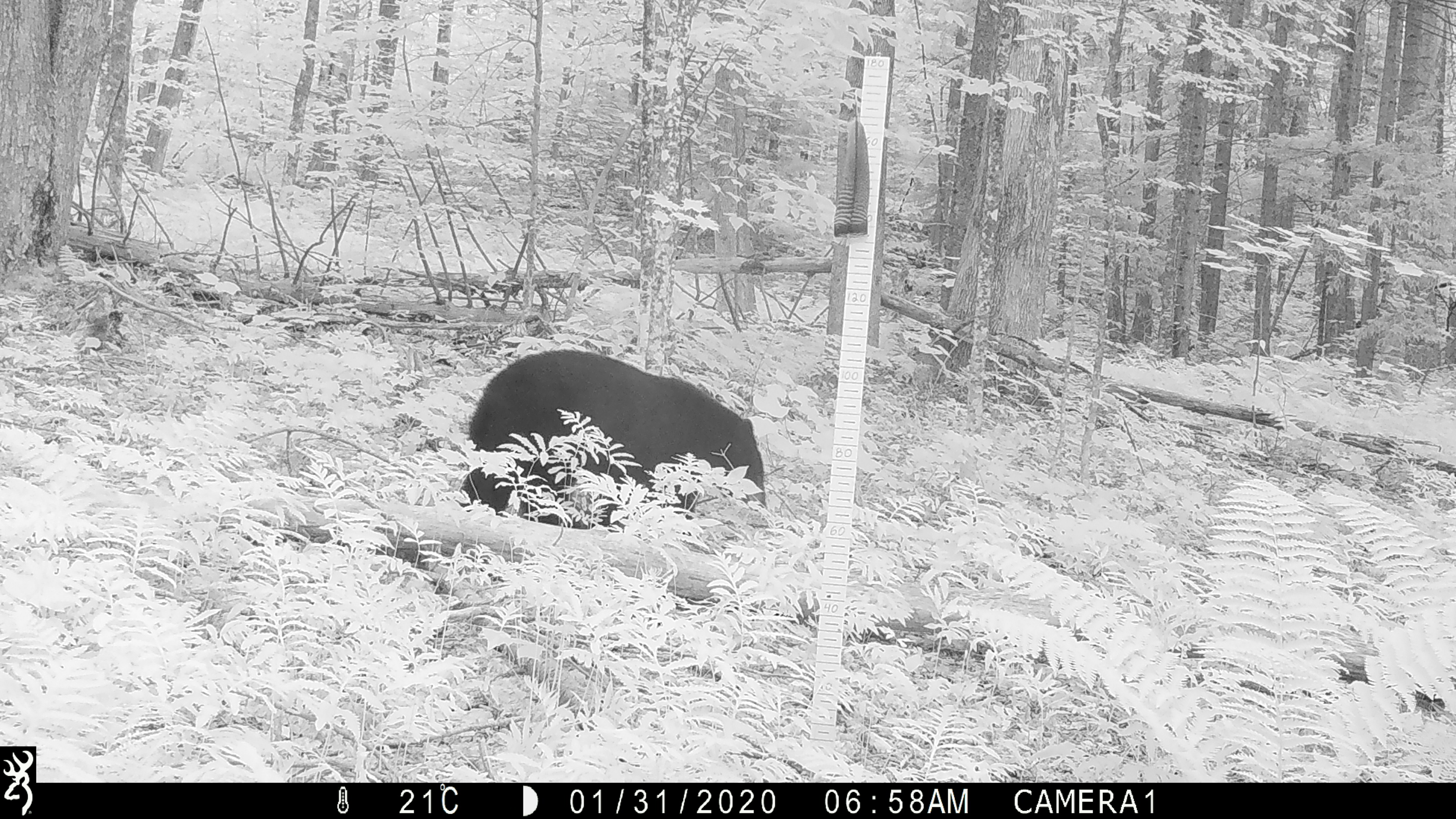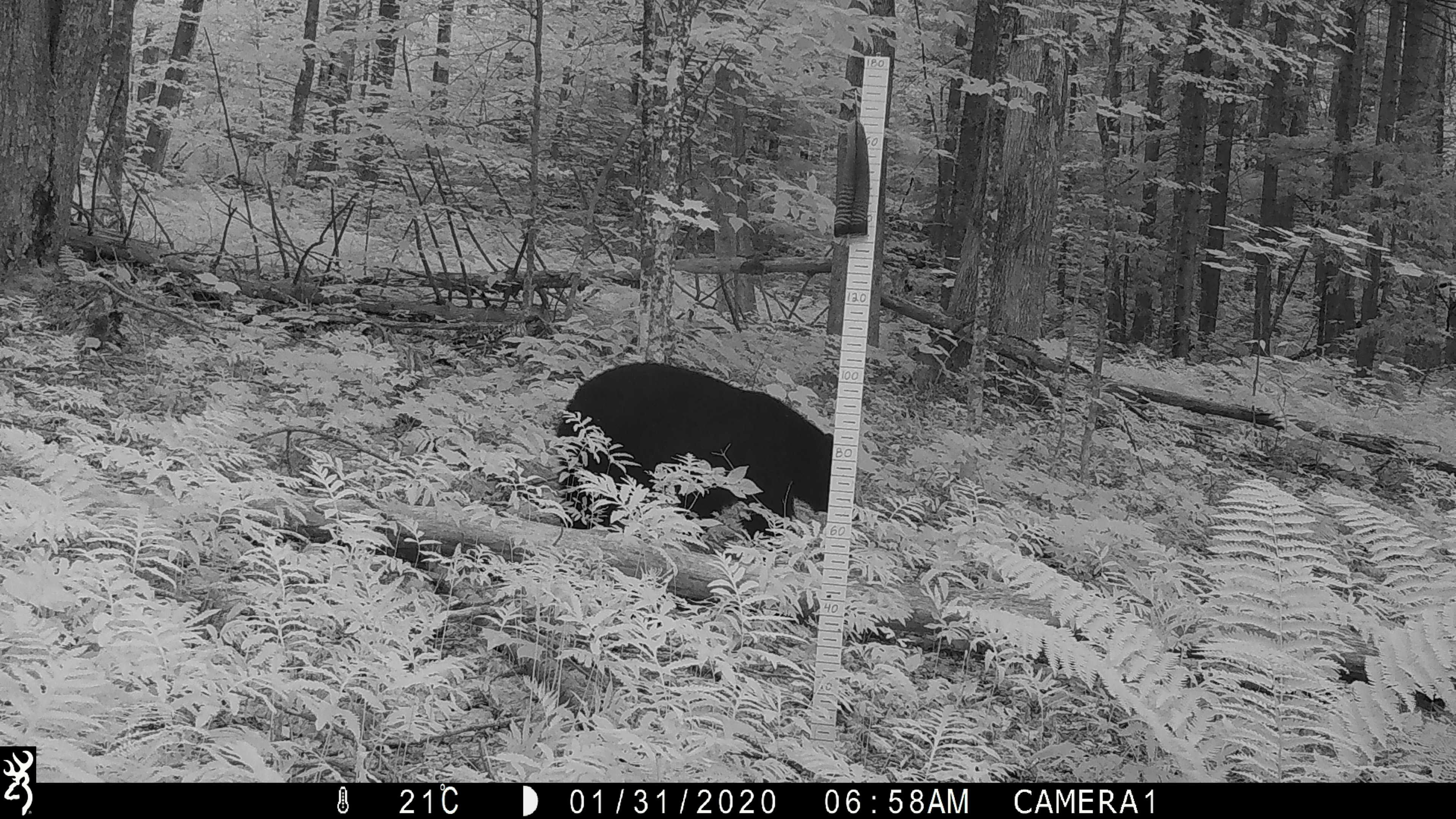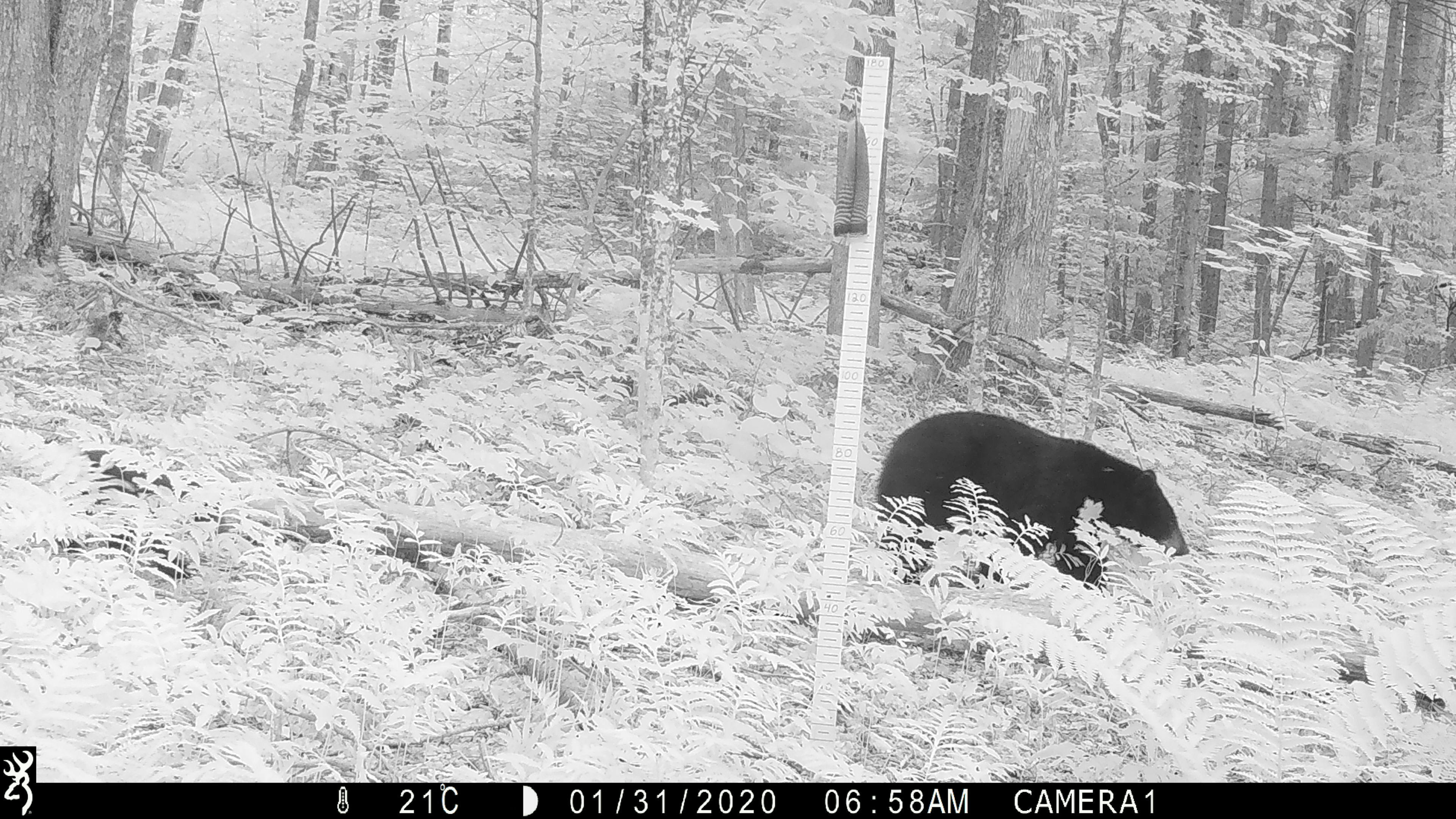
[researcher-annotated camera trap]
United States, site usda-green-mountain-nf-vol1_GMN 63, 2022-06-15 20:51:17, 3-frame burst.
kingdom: Animalia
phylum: Chordata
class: Mammalia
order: Carnivora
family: Ursidae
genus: Ursus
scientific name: Ursus americanus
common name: black bear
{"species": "black bear (Ursus americanus)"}